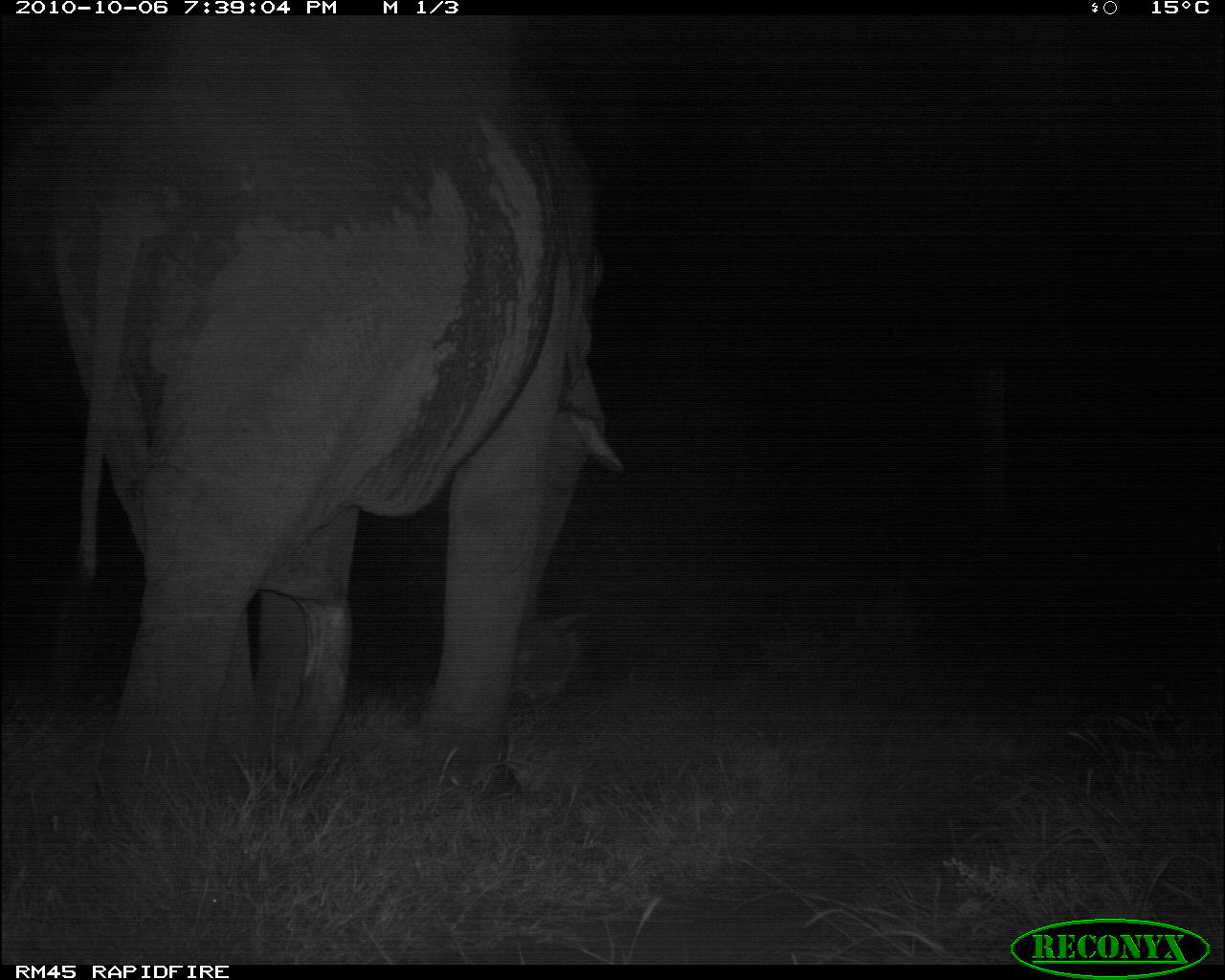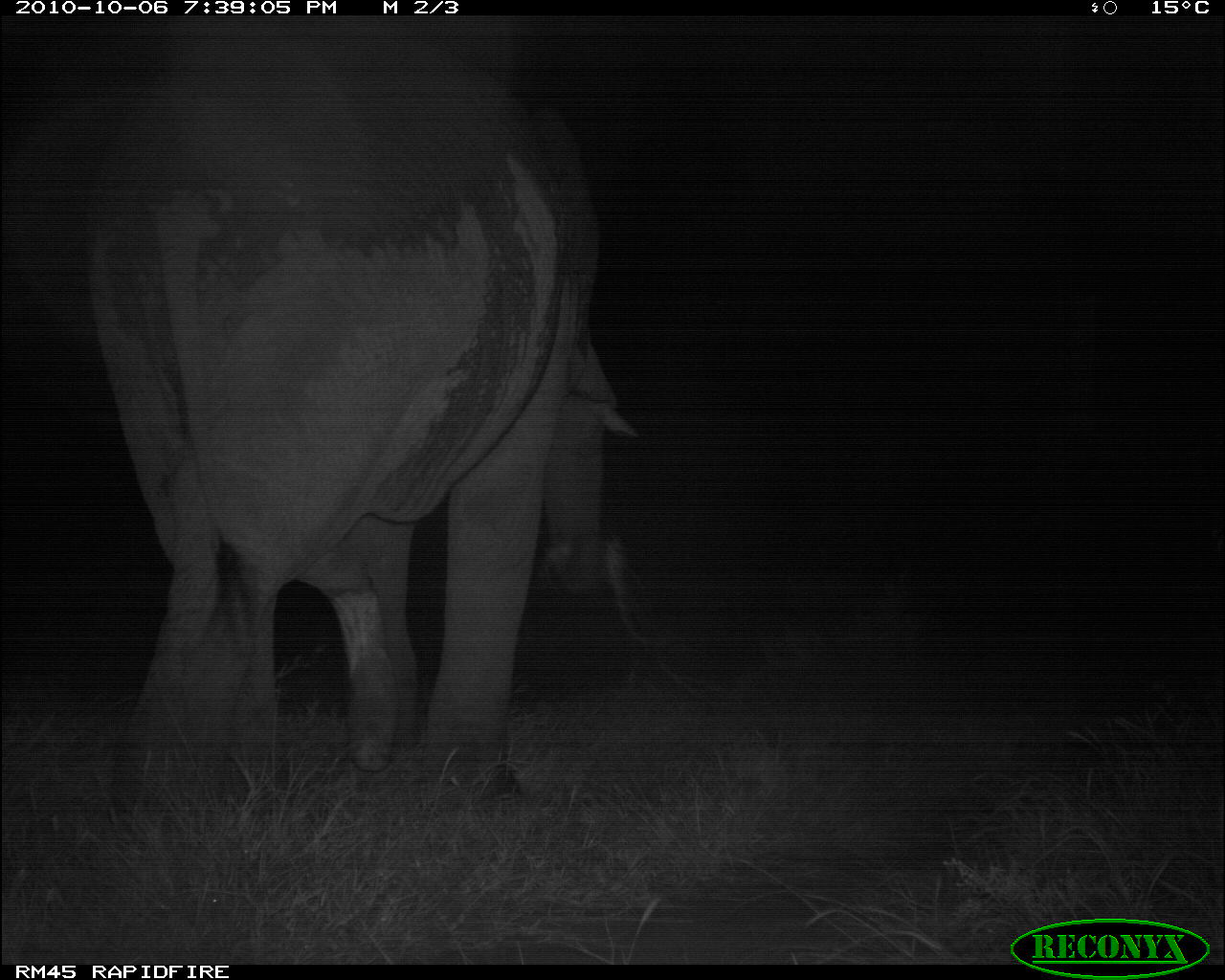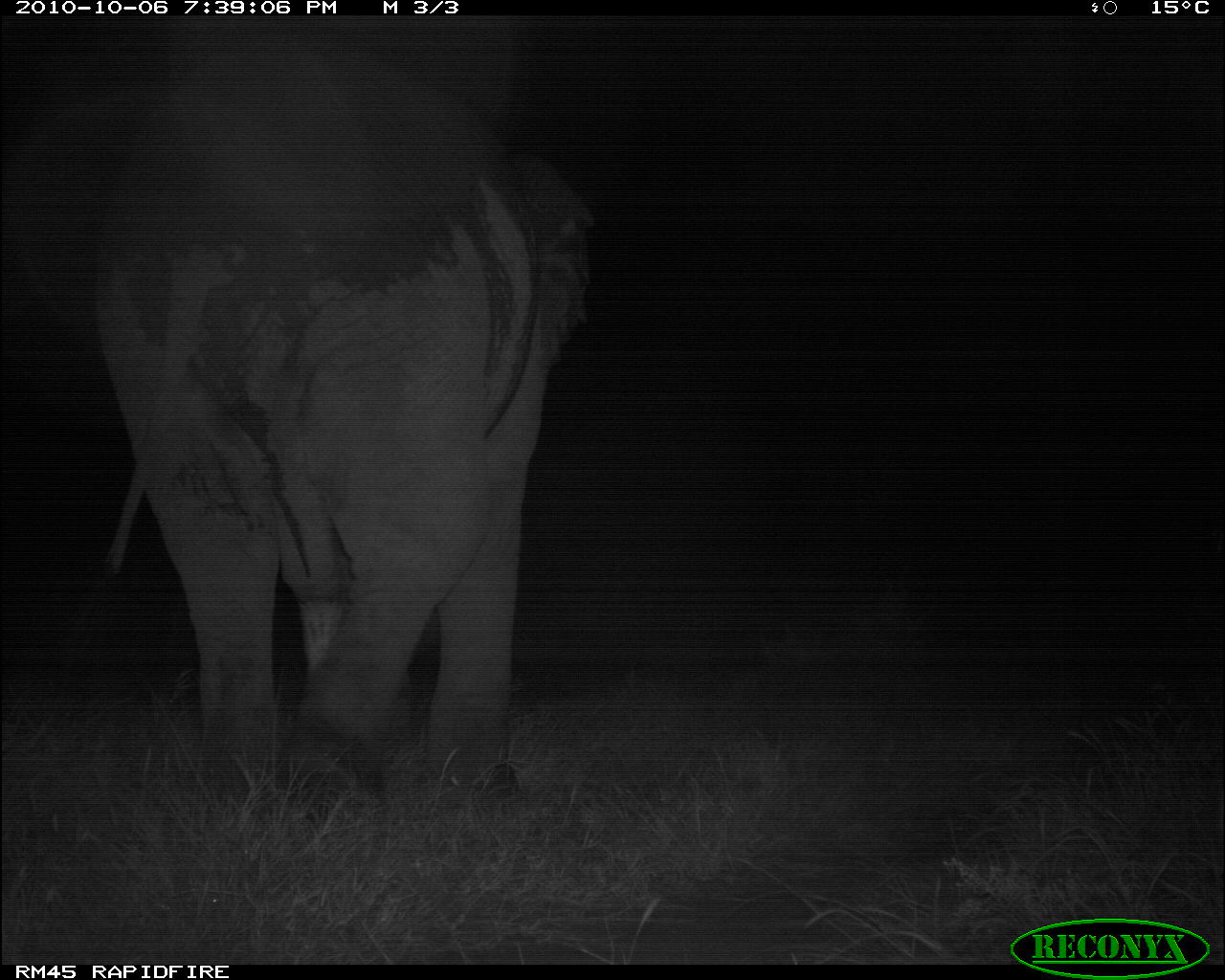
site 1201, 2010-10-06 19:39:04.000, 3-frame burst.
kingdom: Animalia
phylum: Chordata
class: Mammalia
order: Proboscidea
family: Elephantidae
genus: Loxodonta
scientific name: Loxodonta africana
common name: african bush elephant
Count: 1.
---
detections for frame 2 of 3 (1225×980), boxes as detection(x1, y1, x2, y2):
loxodonta africana: detection(77, 16, 638, 823)